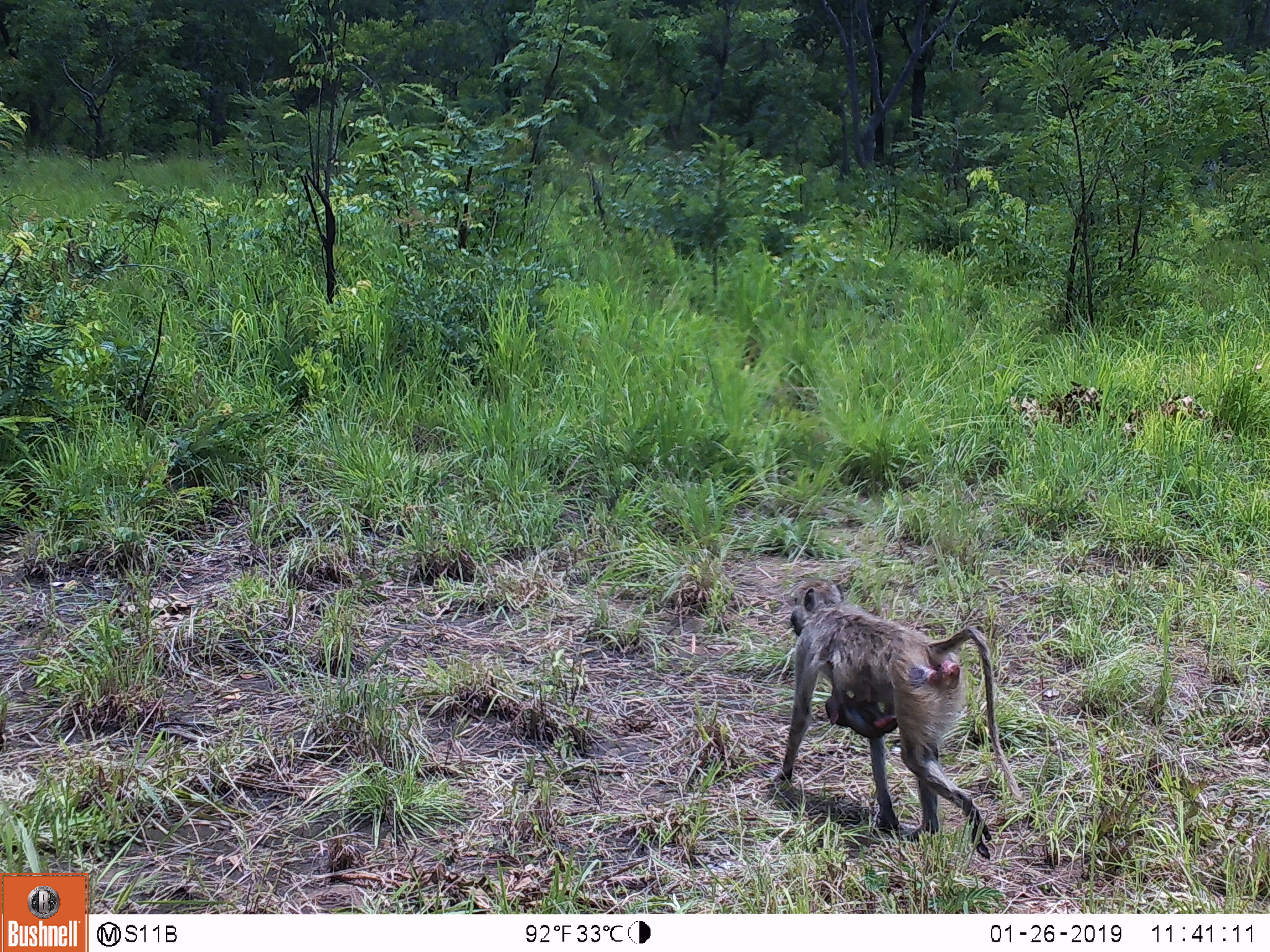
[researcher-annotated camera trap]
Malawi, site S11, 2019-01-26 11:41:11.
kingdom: Animalia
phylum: Chordata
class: Mammalia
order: Primates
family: Cercopithecidae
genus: Papio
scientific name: Papio cynocephalus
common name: yellow baboon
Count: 1.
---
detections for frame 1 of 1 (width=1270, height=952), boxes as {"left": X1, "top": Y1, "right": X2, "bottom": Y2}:
yellow baboon: {"left": 754, "top": 570, "right": 1039, "bottom": 871}